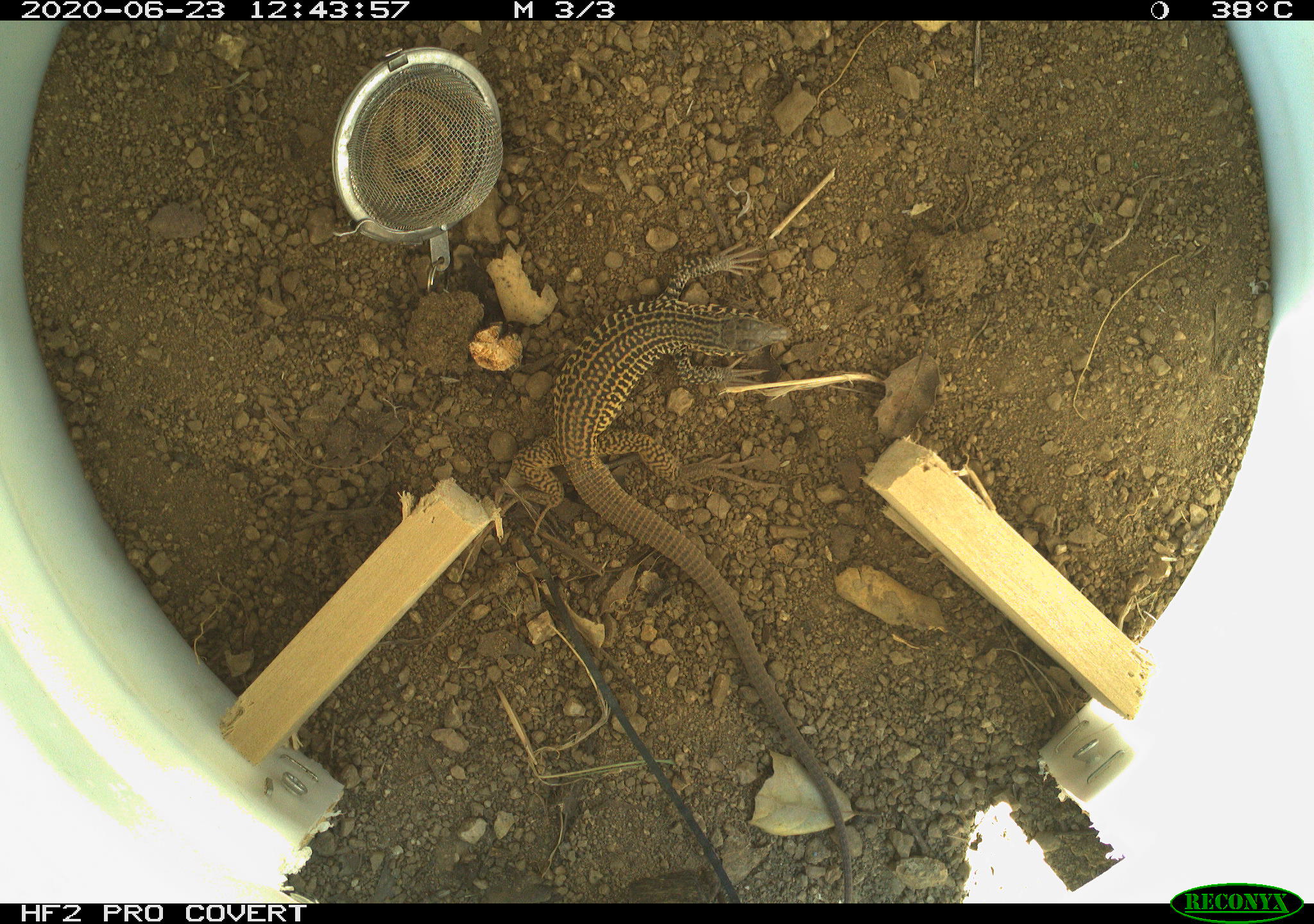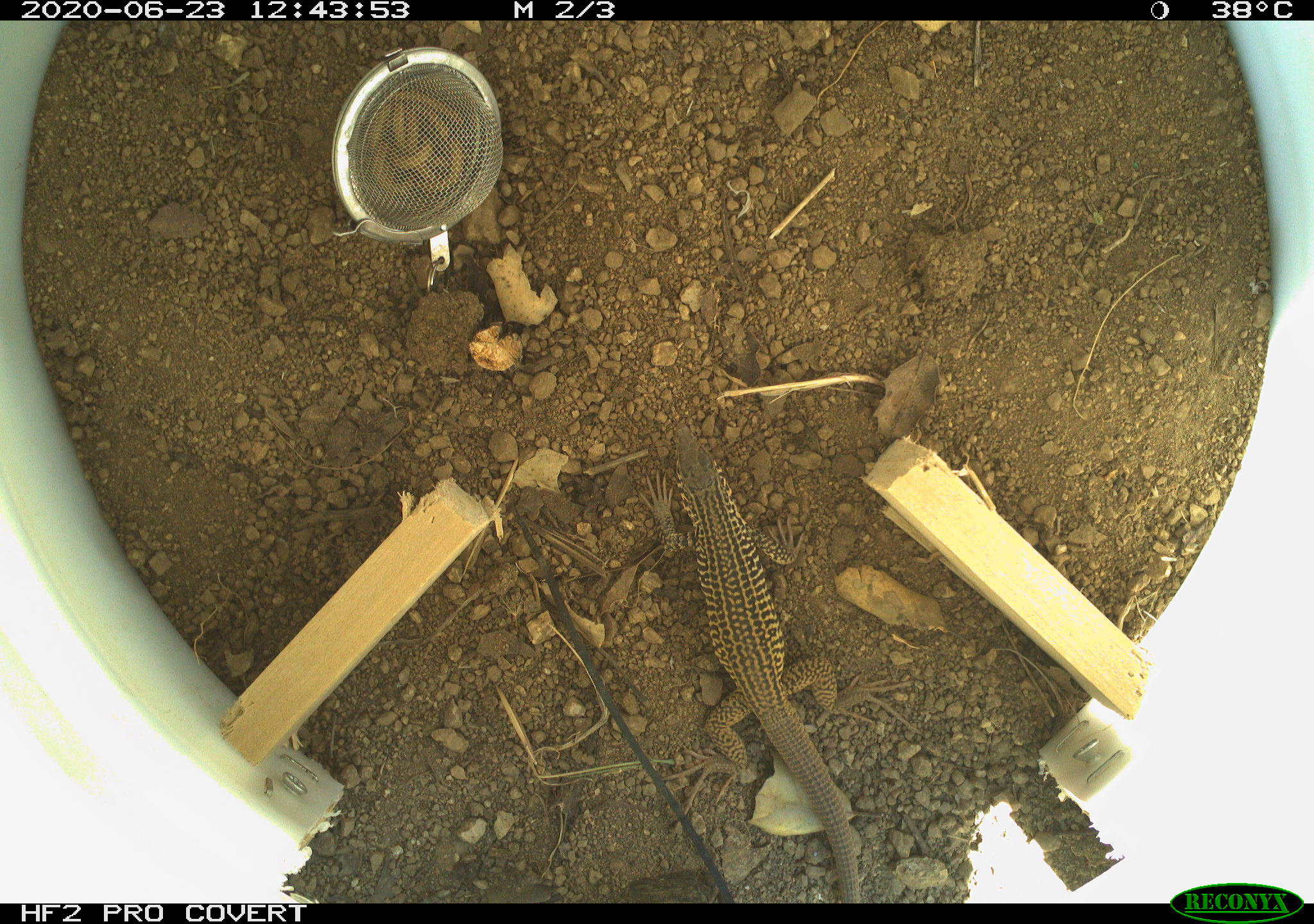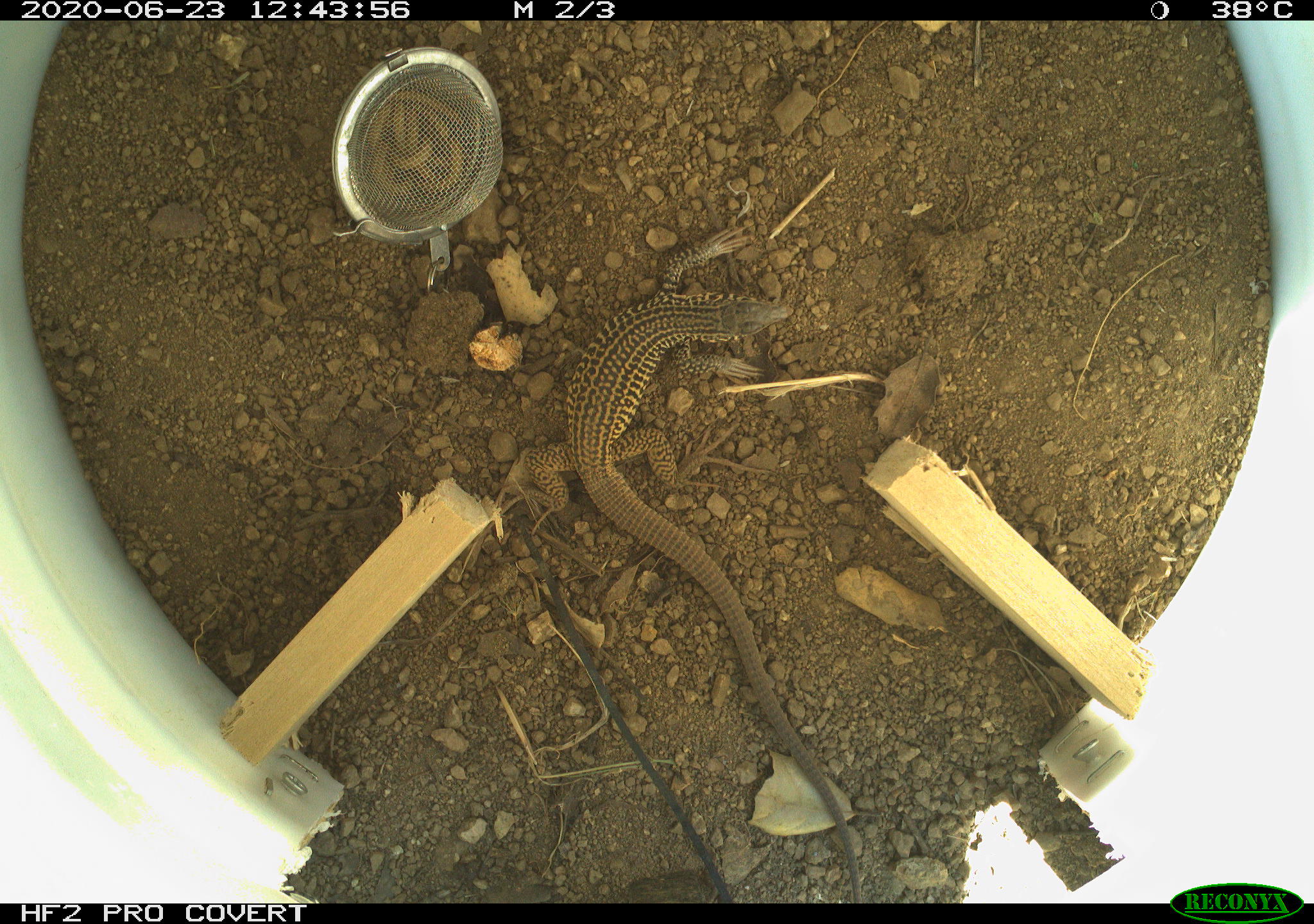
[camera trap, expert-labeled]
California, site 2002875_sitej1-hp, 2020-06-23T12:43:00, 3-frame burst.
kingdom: Animalia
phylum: Chordata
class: Reptilia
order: Squamata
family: Teiidae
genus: Aspidoscelis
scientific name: Aspidoscelis tigris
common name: western whiptail